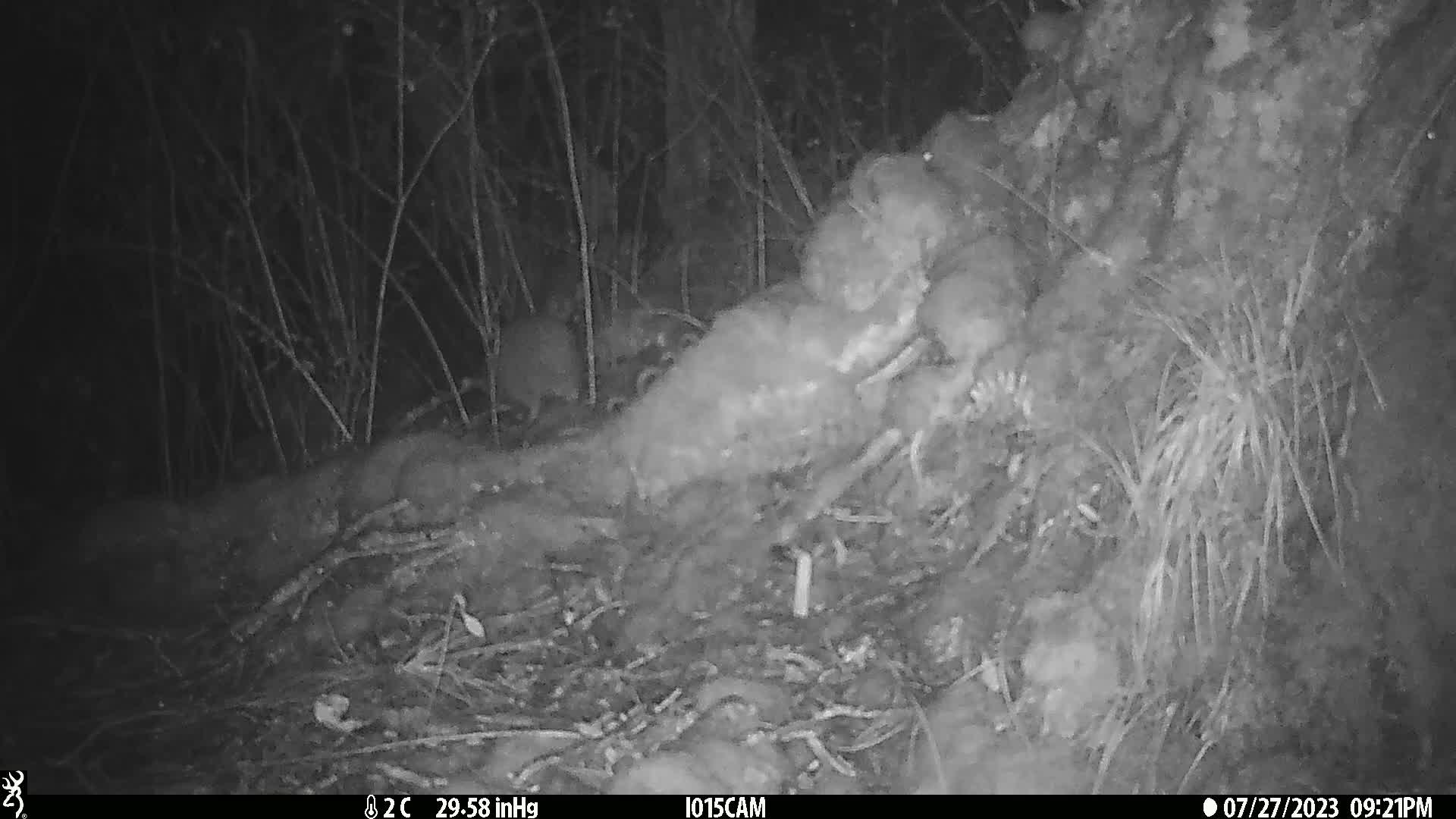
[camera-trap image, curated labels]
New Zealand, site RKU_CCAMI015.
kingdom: Animalia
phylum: Chordata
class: Aves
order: Apterygiformes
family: Apterygidae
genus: Apteryx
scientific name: Apteryx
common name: kiwi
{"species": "kiwi (Apteryx)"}